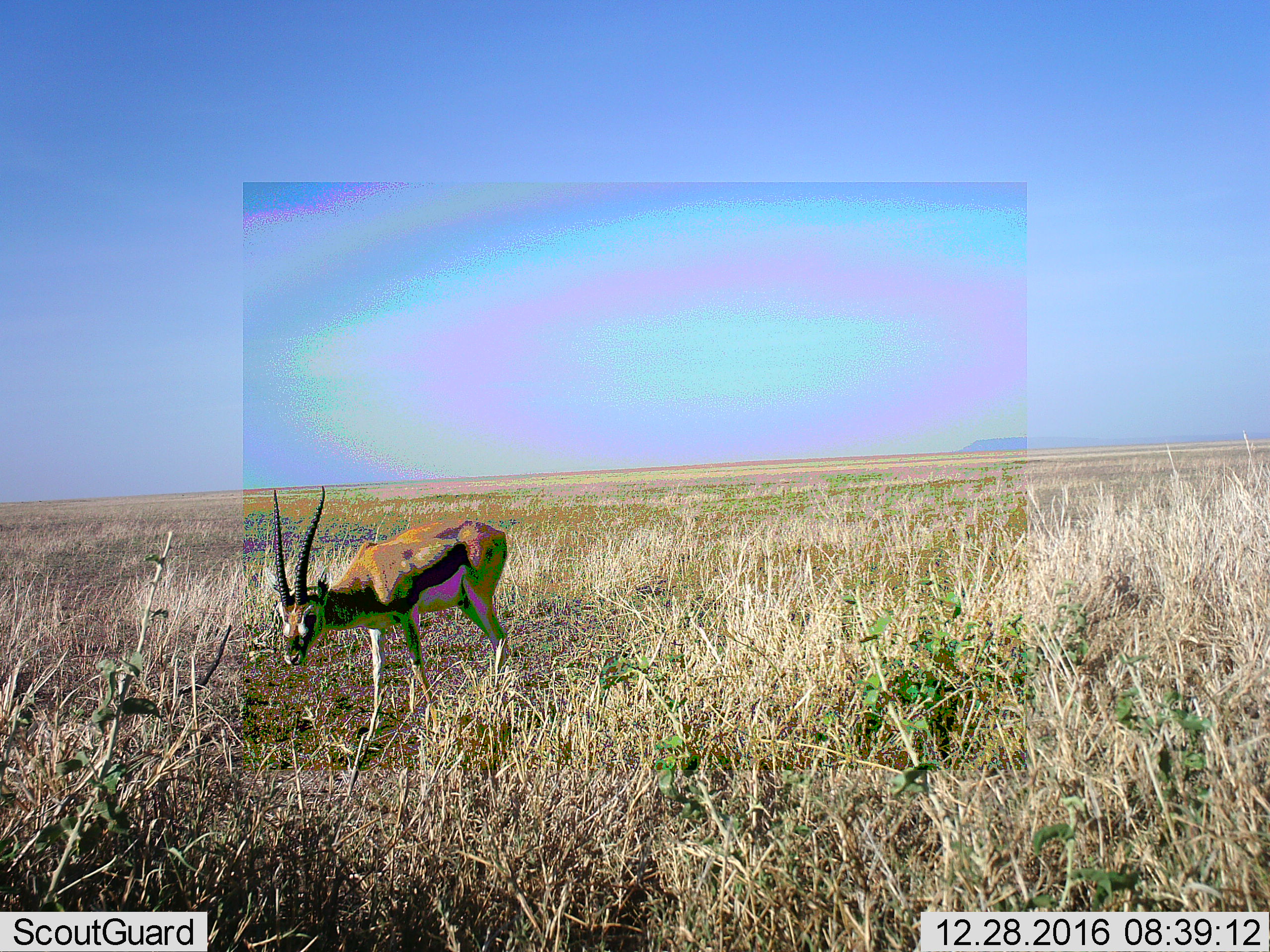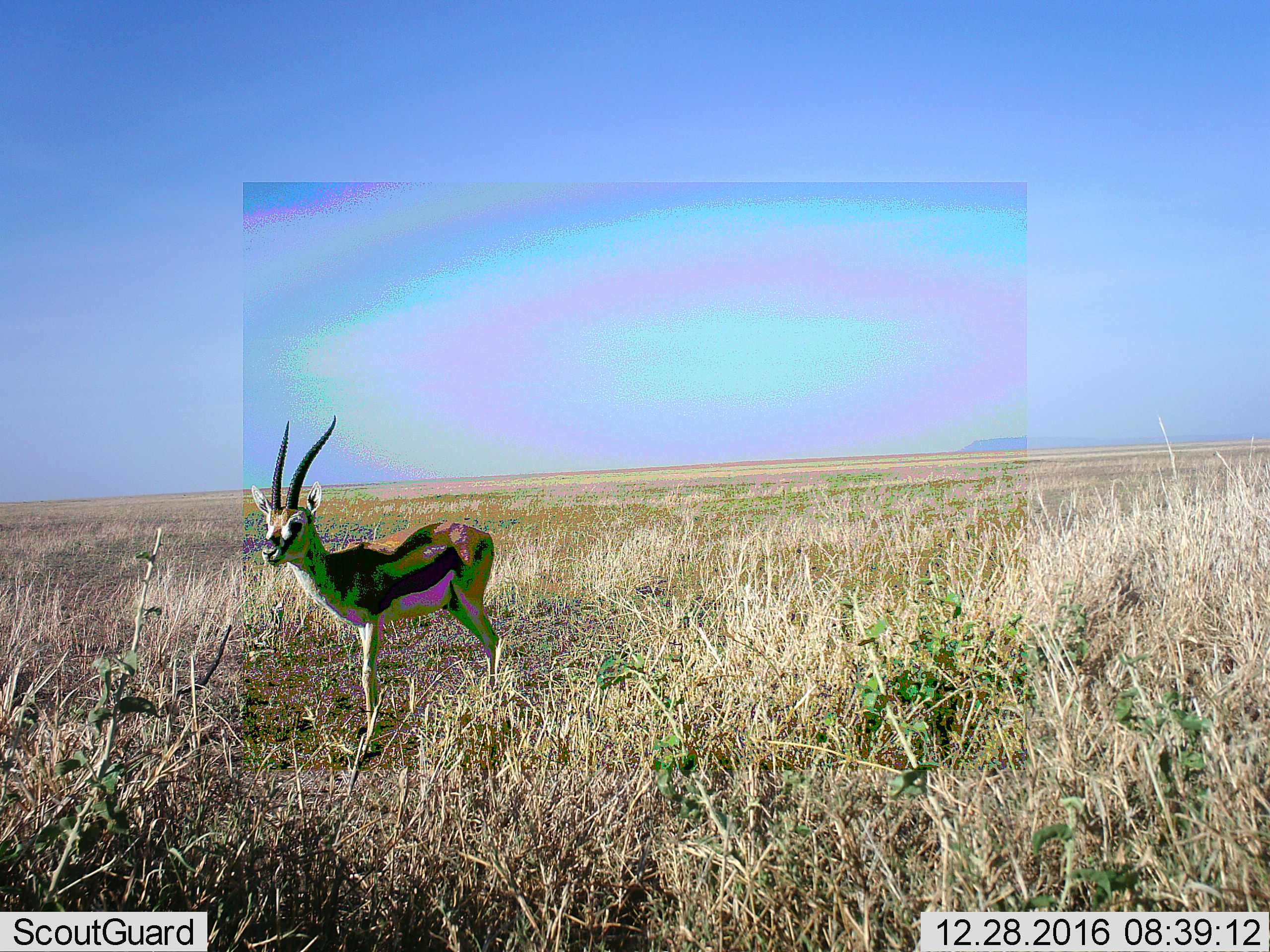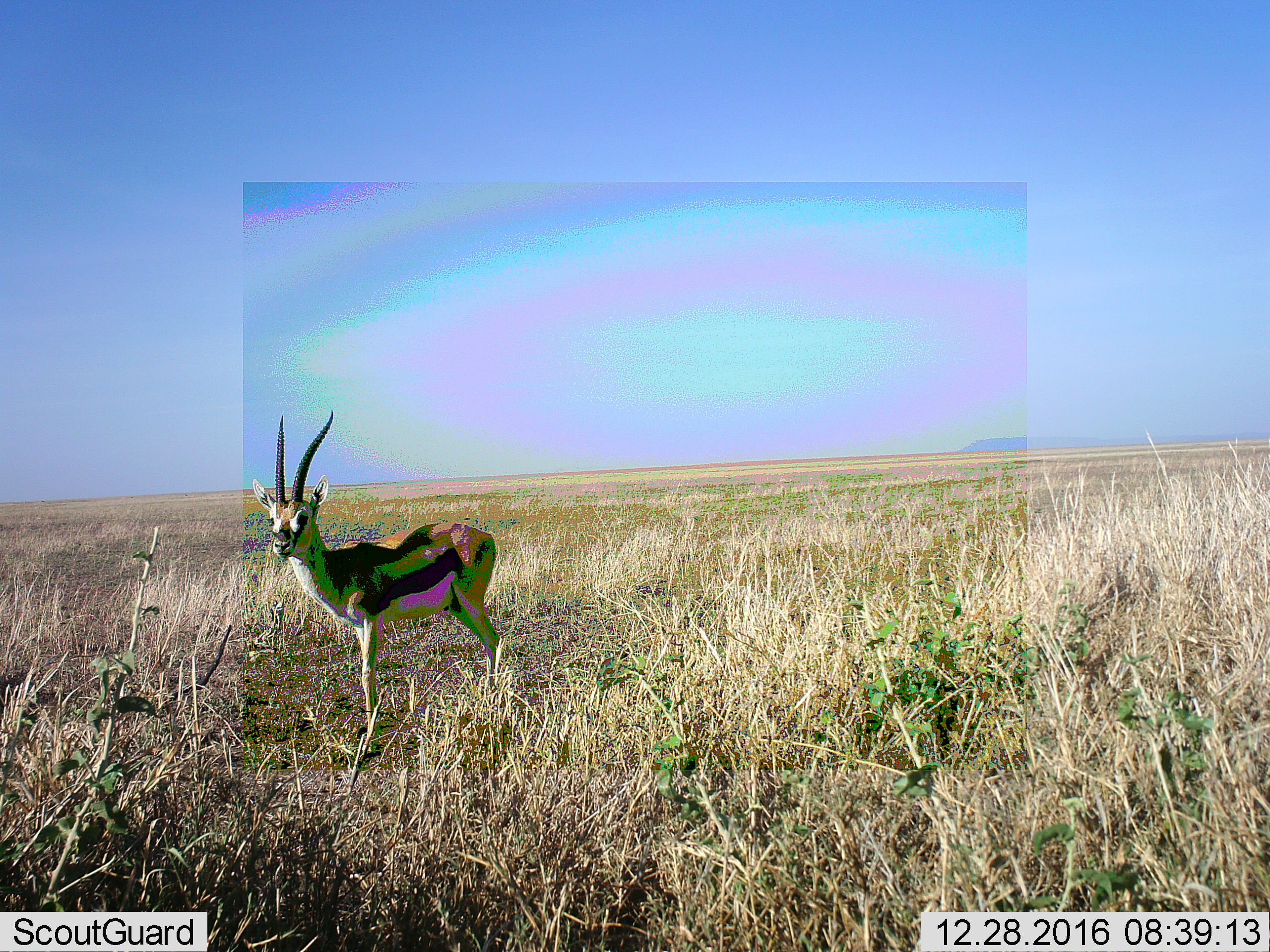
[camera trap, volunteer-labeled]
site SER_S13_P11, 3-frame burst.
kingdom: Animalia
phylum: Chordata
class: Mammalia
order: Artiodactyla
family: Bovidae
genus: Eudorcas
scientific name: Eudorcas thomsonii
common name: thomson's gazelle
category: gazellethomsons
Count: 1.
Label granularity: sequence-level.